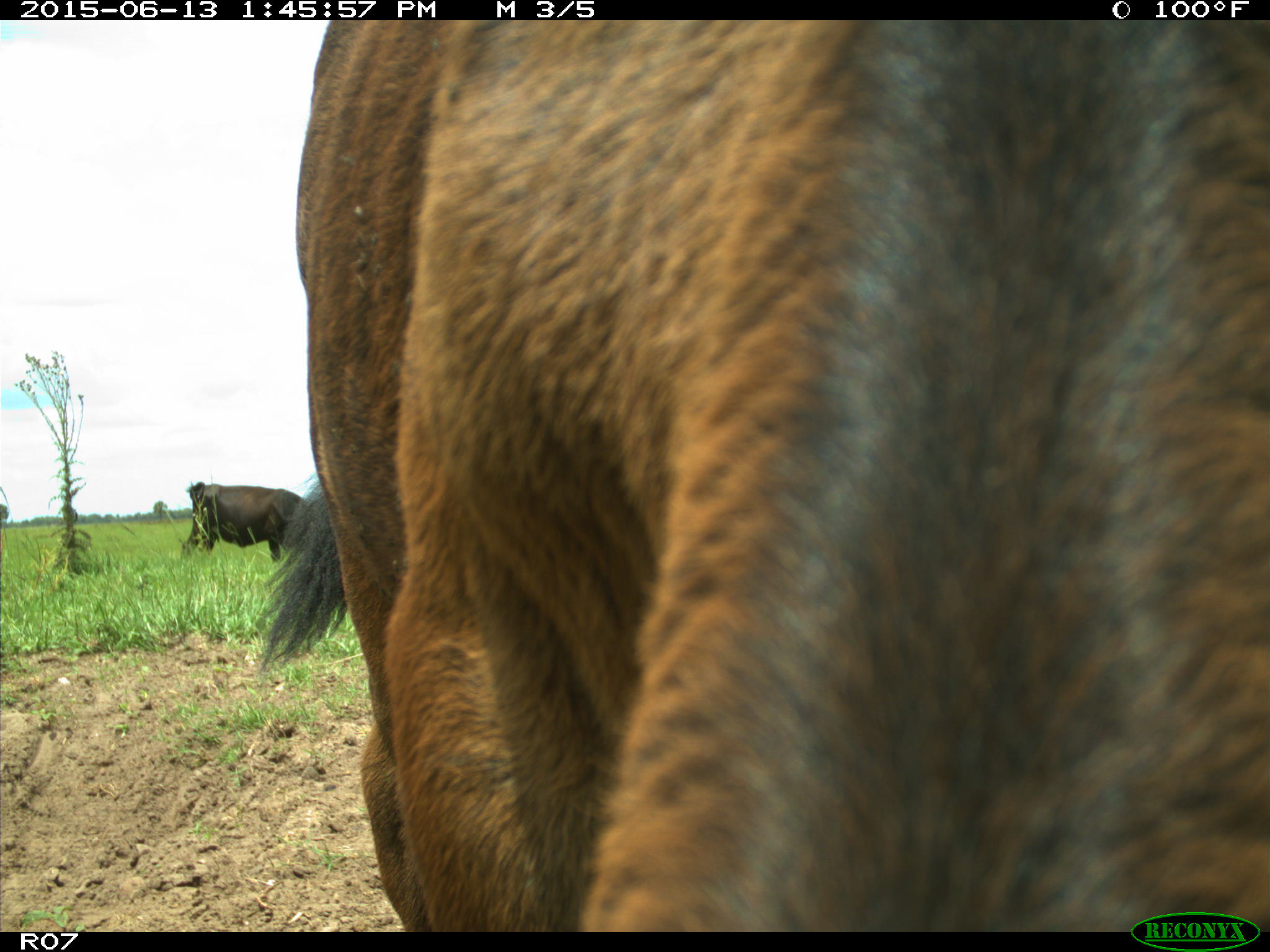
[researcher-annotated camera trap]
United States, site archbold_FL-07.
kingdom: Animalia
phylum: Chordata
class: Mammalia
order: Artiodactyla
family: Bovidae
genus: Bos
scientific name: Bos taurus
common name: domestic cow